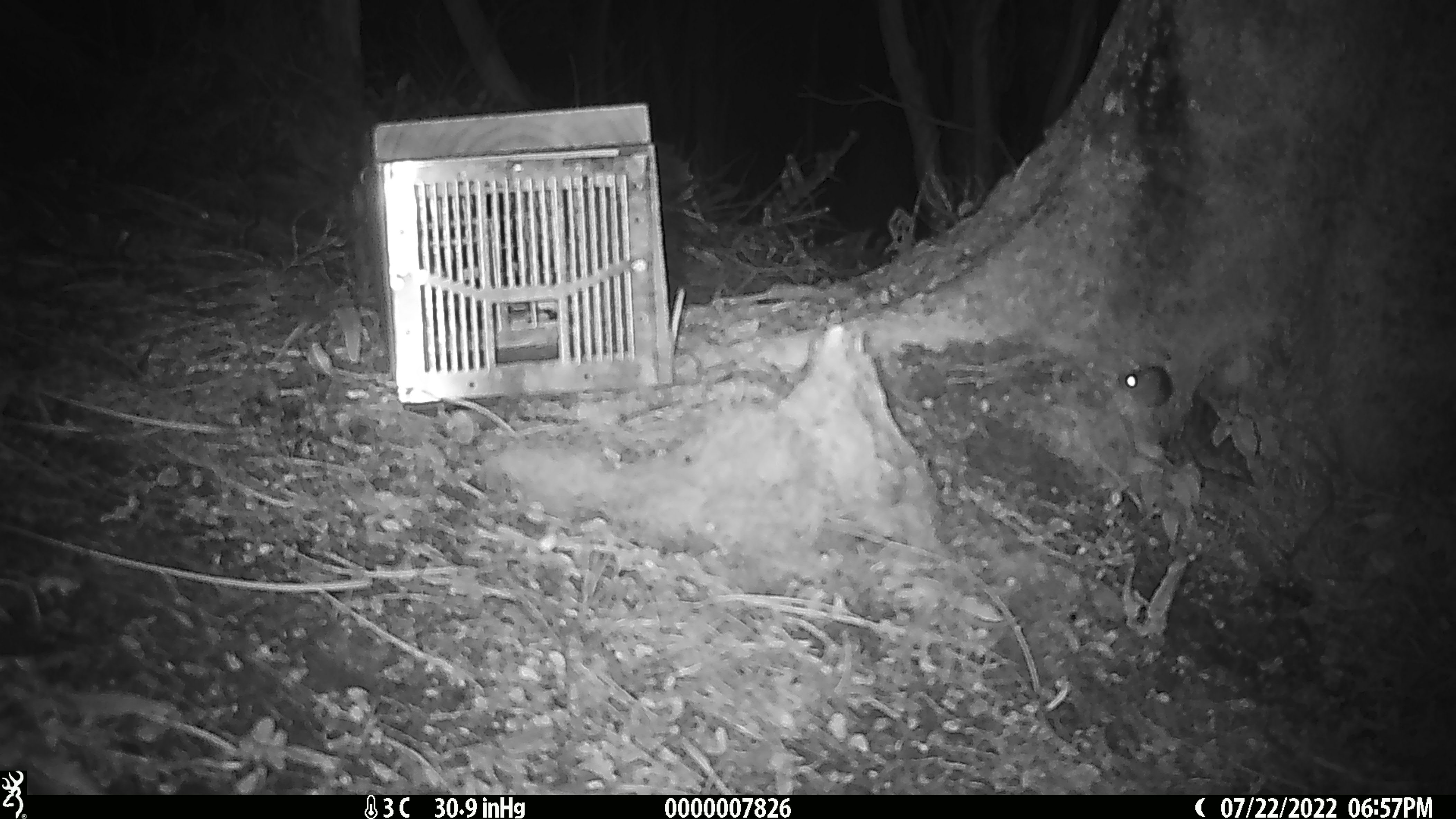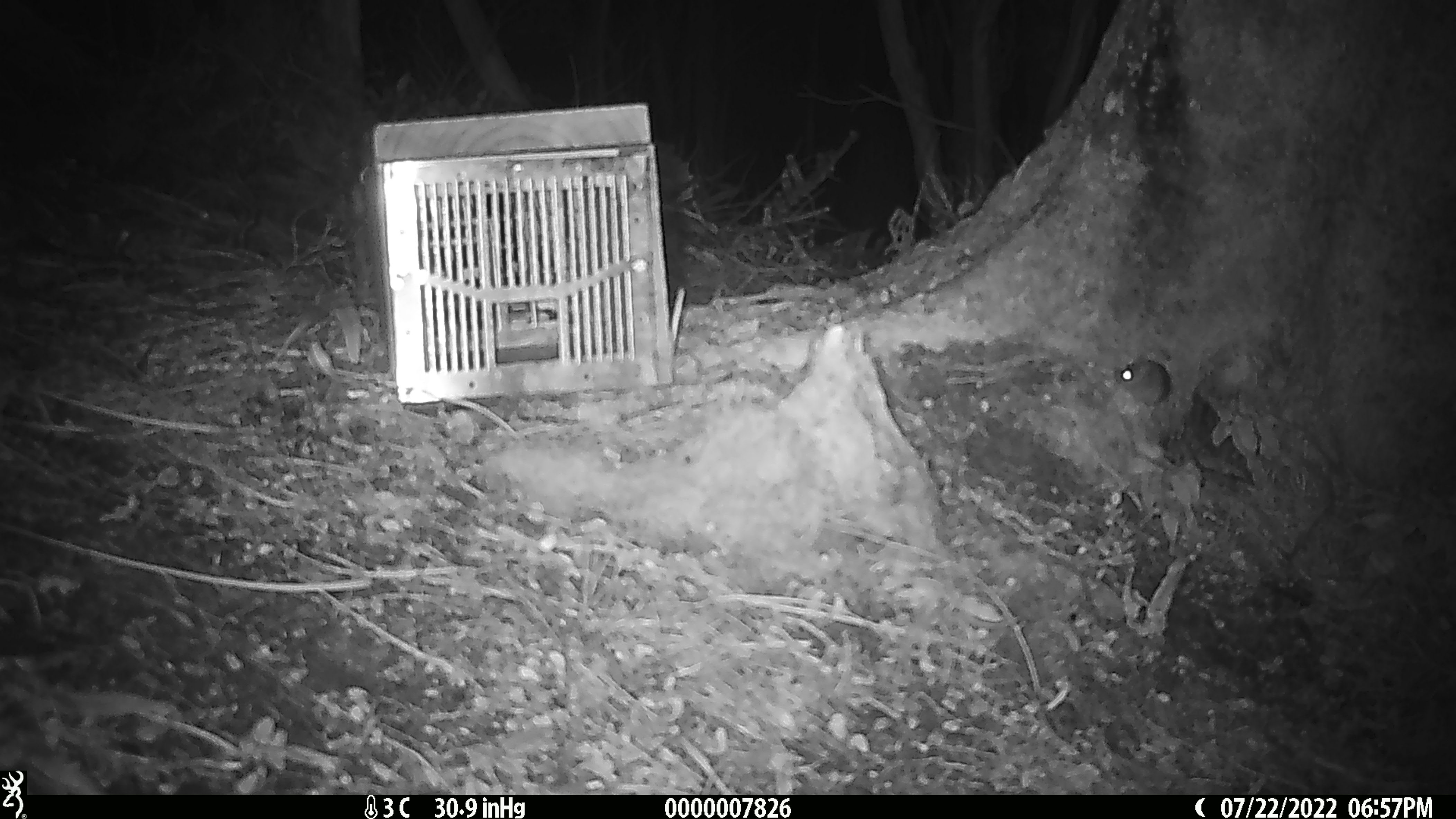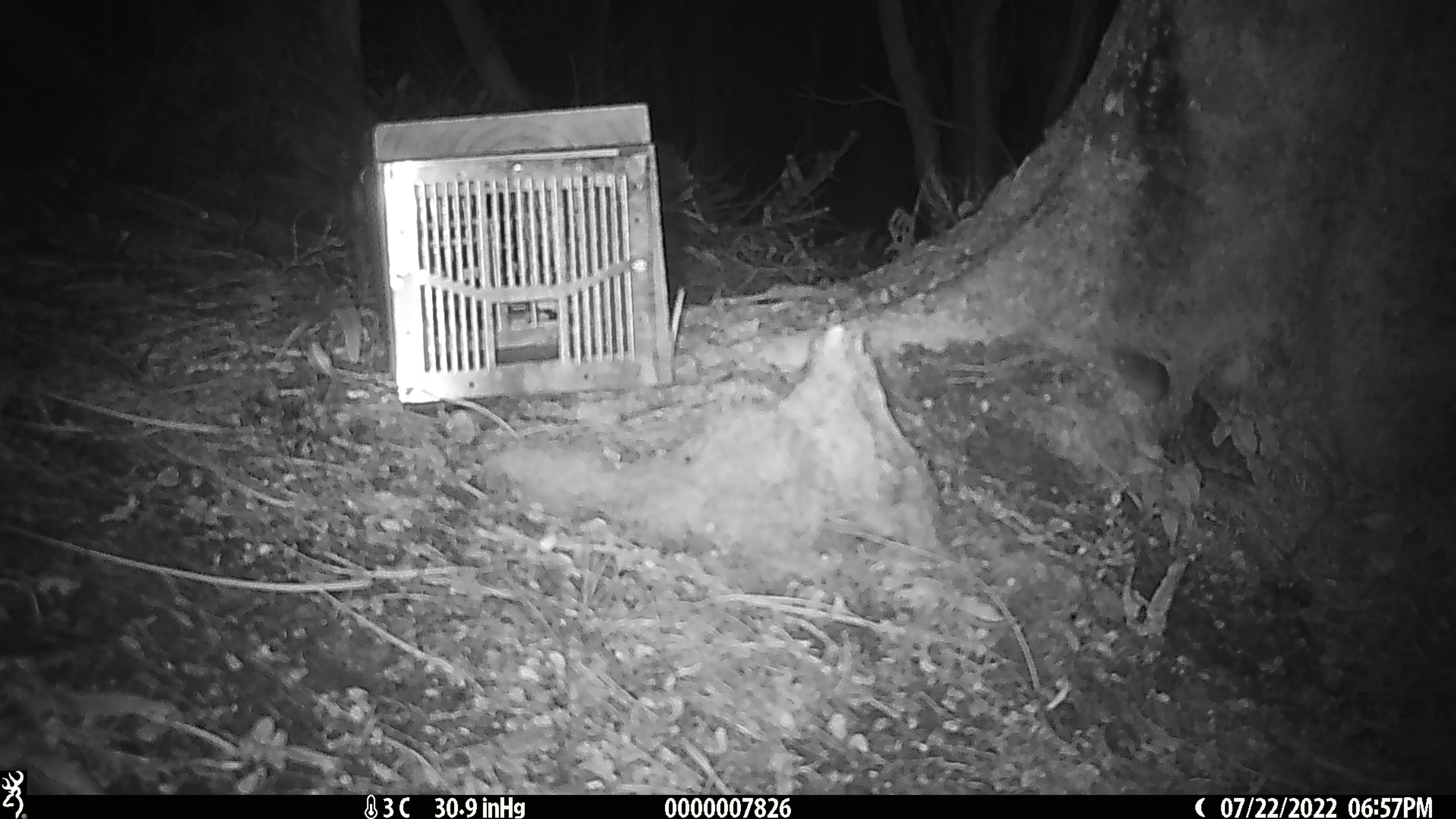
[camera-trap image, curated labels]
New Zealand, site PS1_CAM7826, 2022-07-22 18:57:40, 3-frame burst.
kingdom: Animalia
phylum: Chordata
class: Mammalia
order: Rodentia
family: Muridae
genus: Mus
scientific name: Mus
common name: mouse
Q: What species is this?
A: Mouse (Mus).